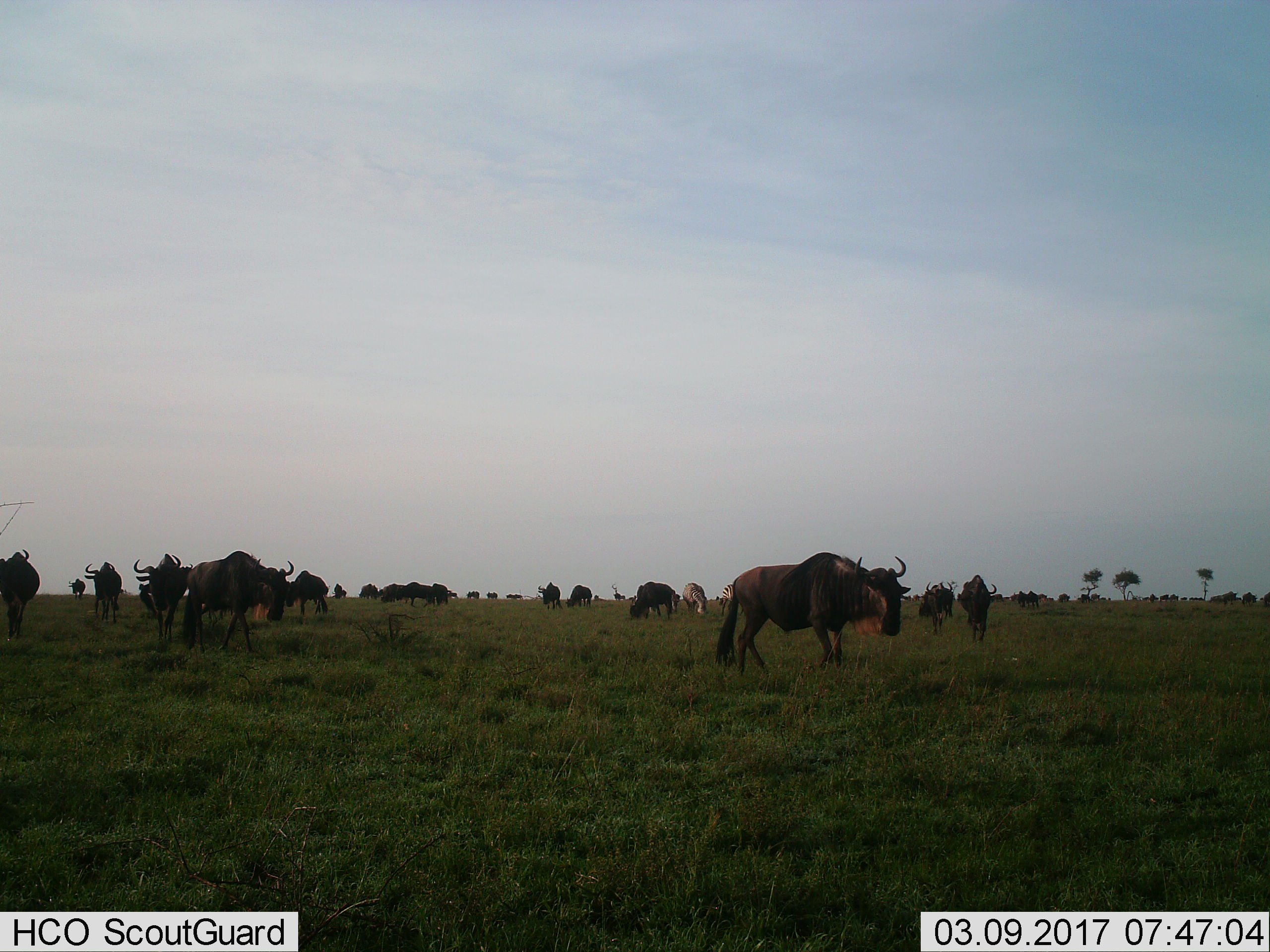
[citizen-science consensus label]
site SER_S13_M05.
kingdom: Animalia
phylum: Chordata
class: Mammalia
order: Artiodactyla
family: Bovidae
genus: Connochaetes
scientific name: Connochaetes taurinus taurinus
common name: blue wildebeest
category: wildebeestblue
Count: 11-50.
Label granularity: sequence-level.